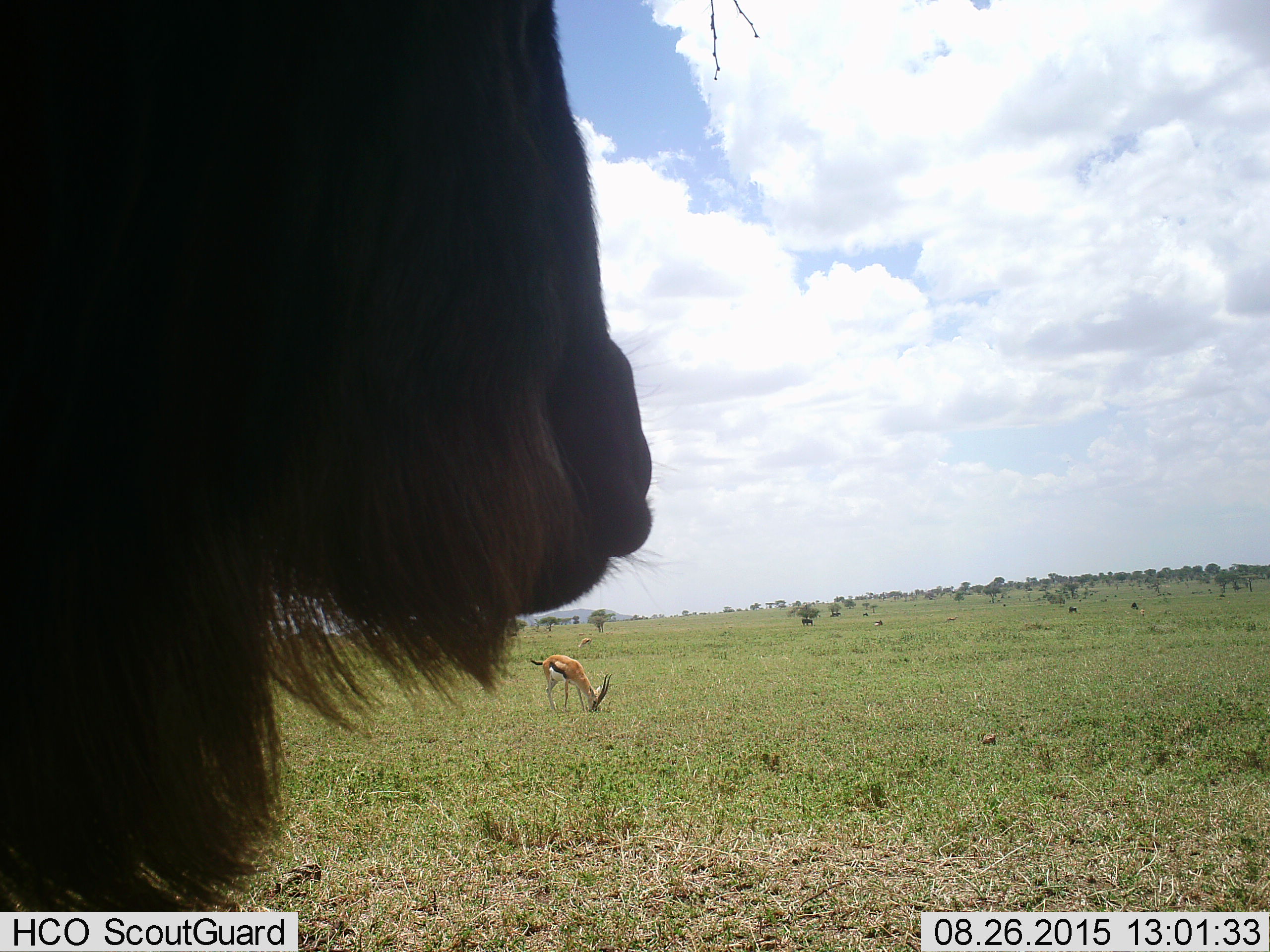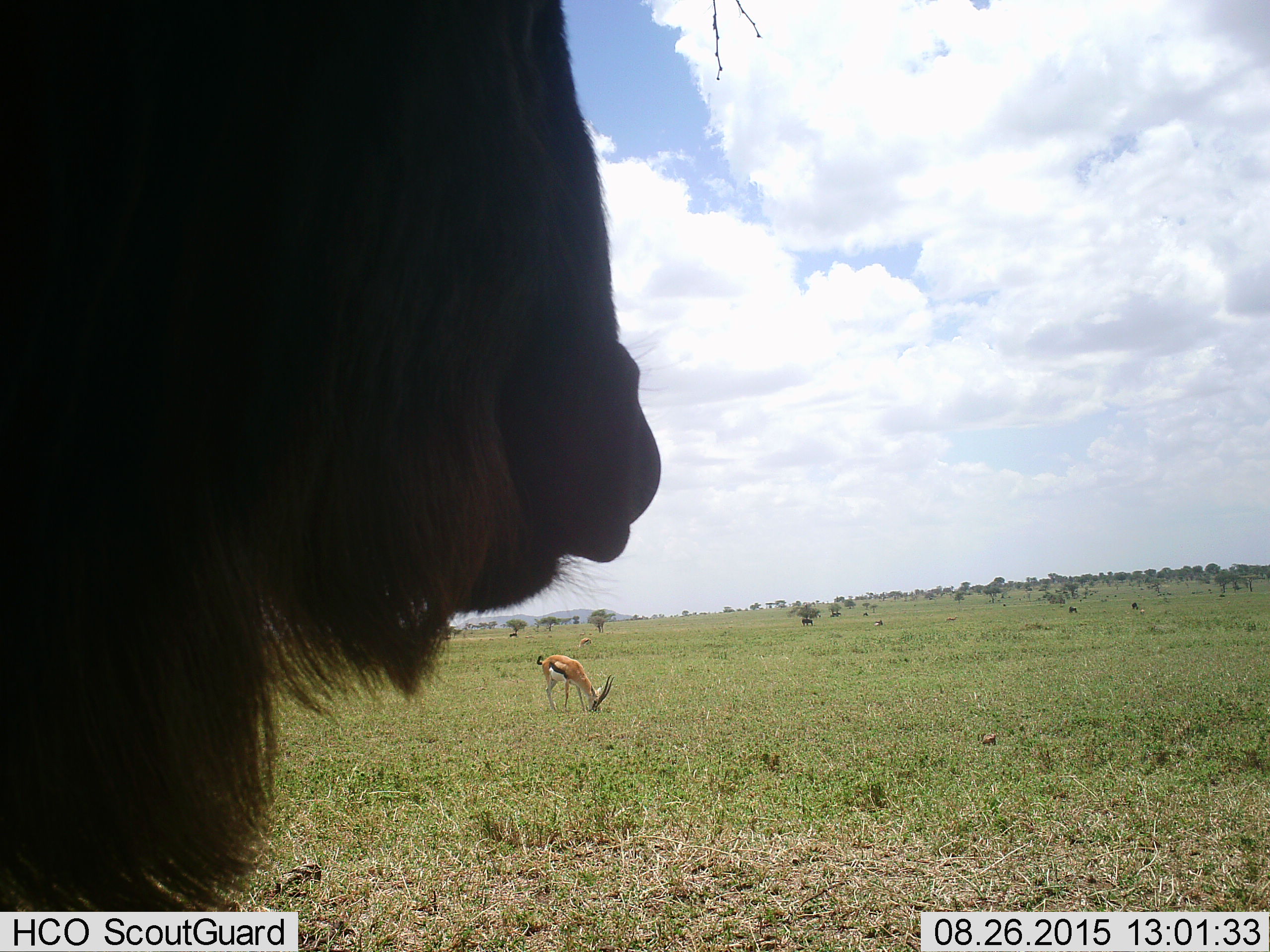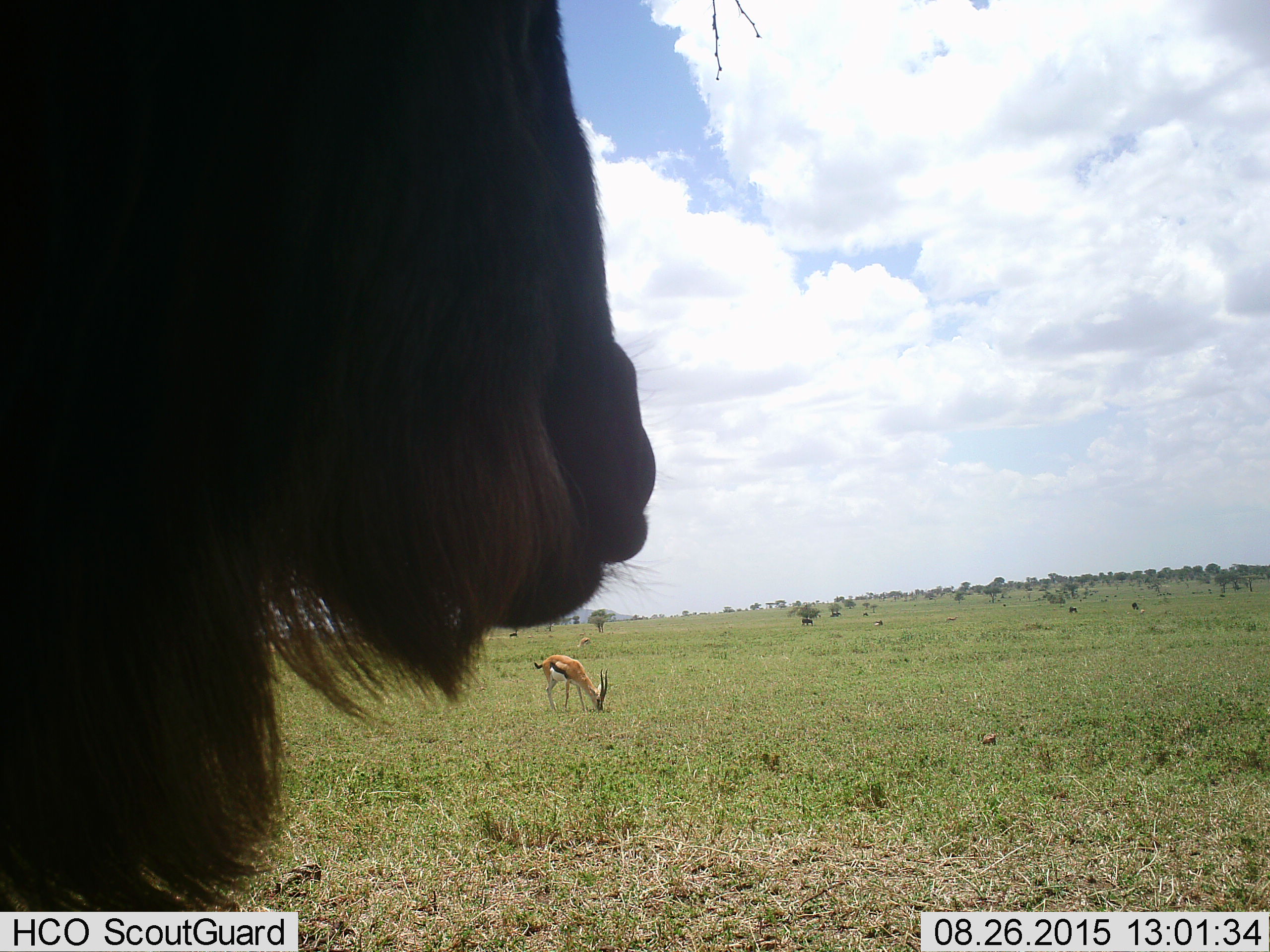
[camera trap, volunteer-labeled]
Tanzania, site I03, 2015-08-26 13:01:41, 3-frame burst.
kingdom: Animalia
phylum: Chordata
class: Mammalia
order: Artiodactyla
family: Bovidae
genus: Eudorcas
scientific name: Eudorcas thomsonii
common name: thomson's gazelle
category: gazellethomsons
Gazellethomsons (thomson's gazelle) (Eudorcas thomsonii), count 2. Behavior (volunteer vote fractions): standing 56%, resting 0%, moving 11%, interacting 11%. Young present (vote fraction): 0%. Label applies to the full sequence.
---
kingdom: Animalia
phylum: Chordata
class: Mammalia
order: Artiodactyla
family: Bovidae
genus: Connochaetes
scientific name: Connochaetes taurinus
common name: blue wildebeest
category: wildebeest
Wildebeest (blue wildebeest) (Connochaetes taurinus), count 1. Behavior (volunteer vote fractions): standing 100%, resting 43%, moving 0%, interacting 0%. Young present (vote fraction): 0%. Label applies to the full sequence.